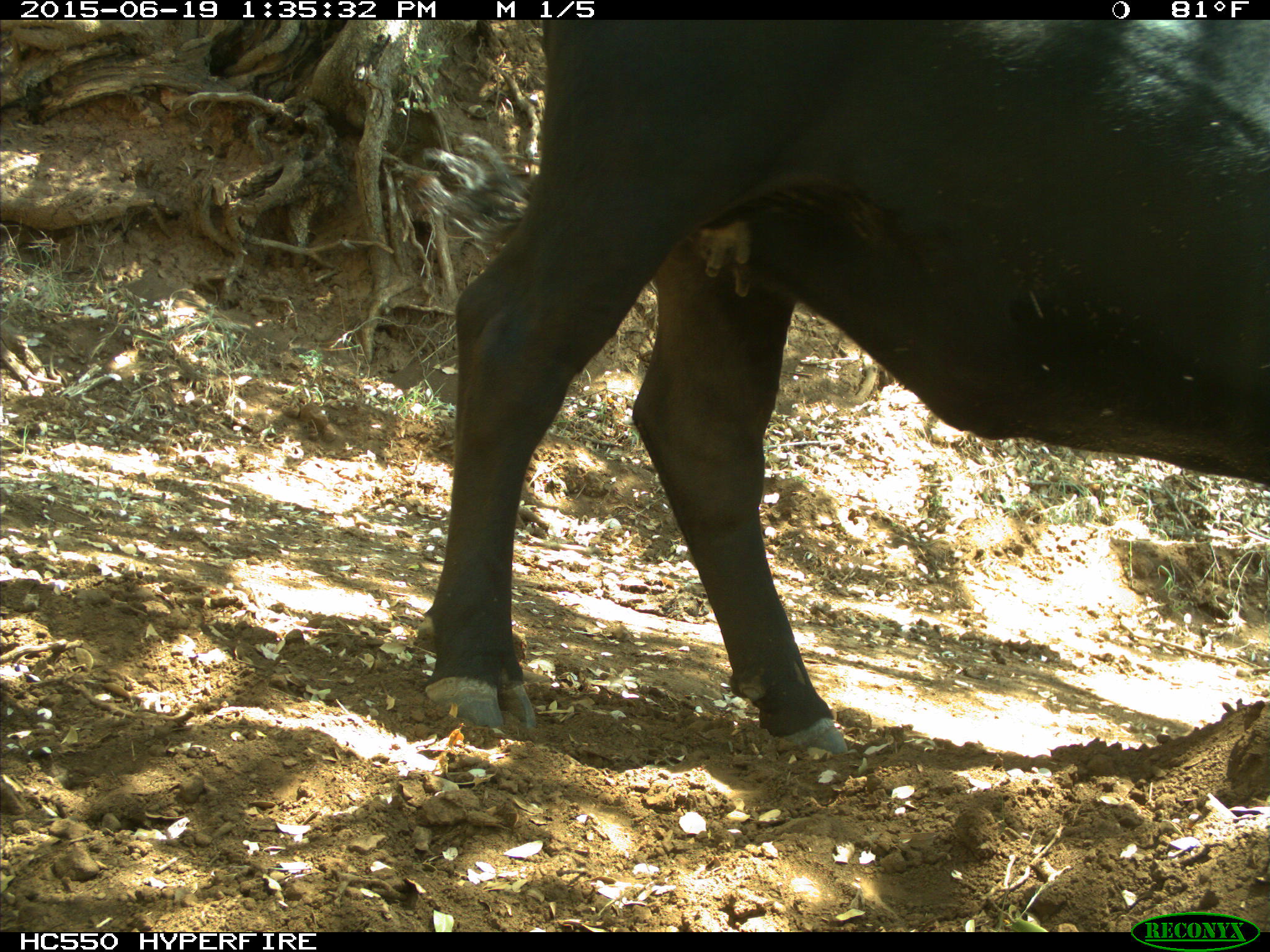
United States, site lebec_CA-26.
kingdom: Animalia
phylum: Chordata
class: Mammalia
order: Artiodactyla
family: Bovidae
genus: Bos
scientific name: Bos taurus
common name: domestic cow